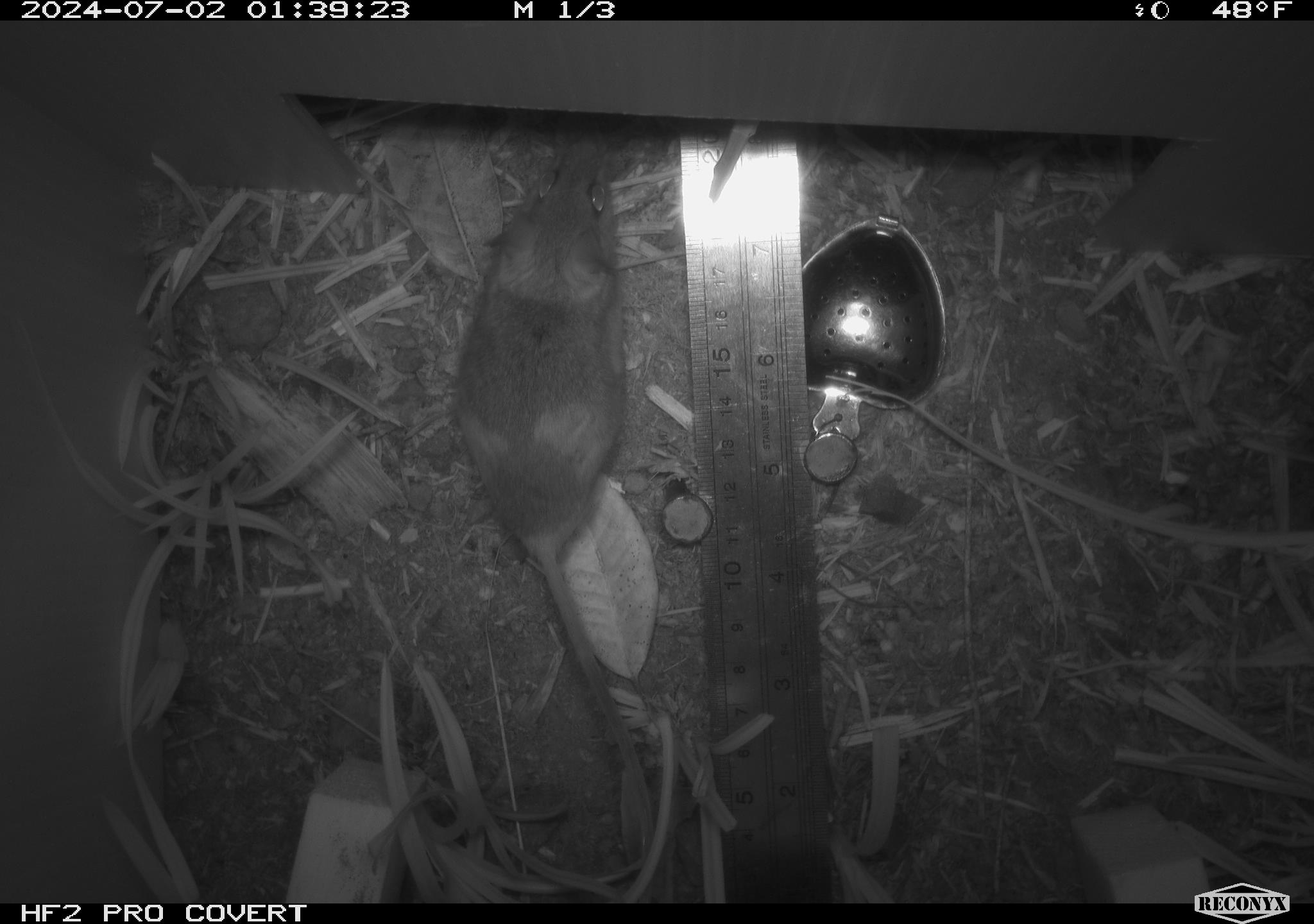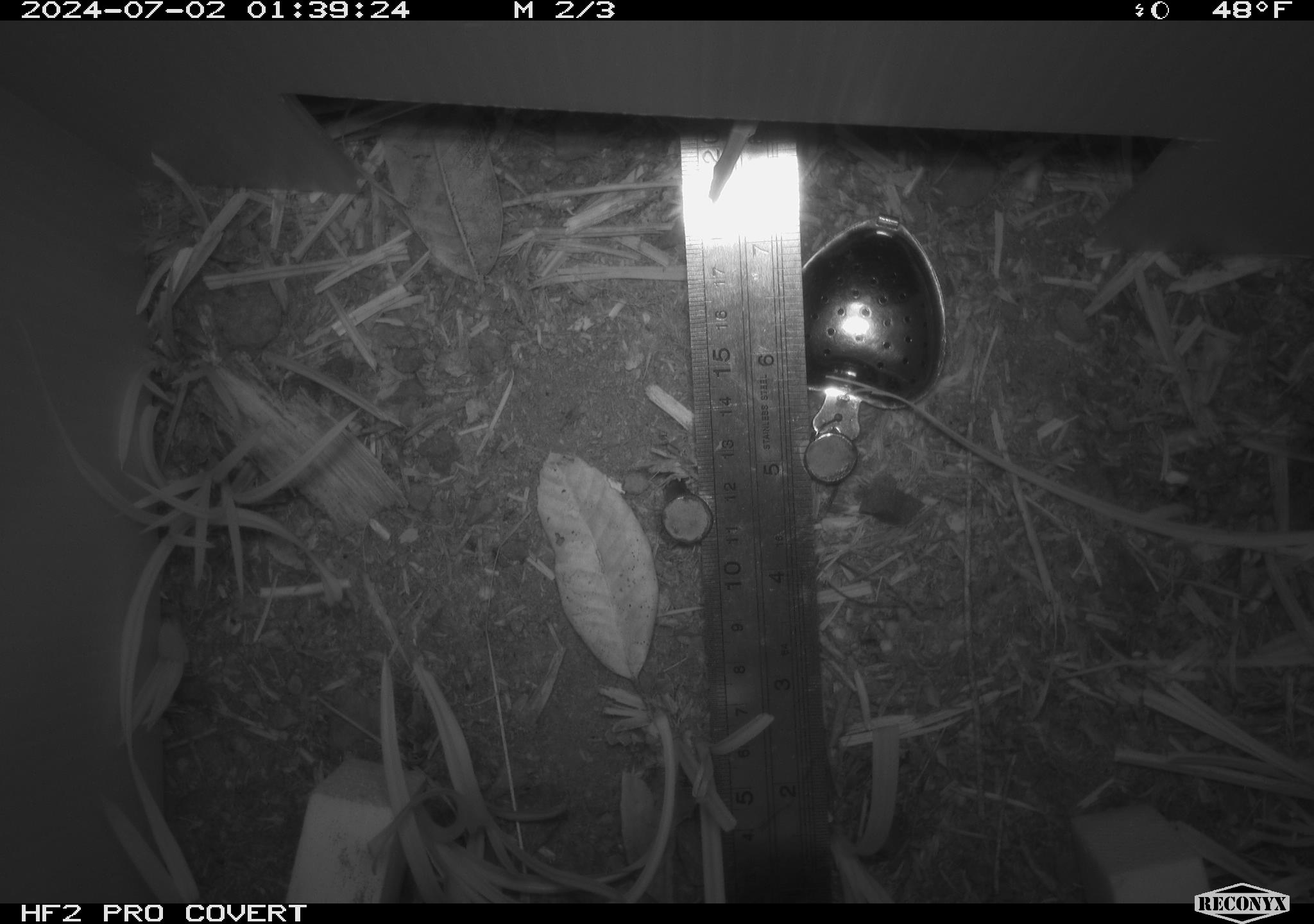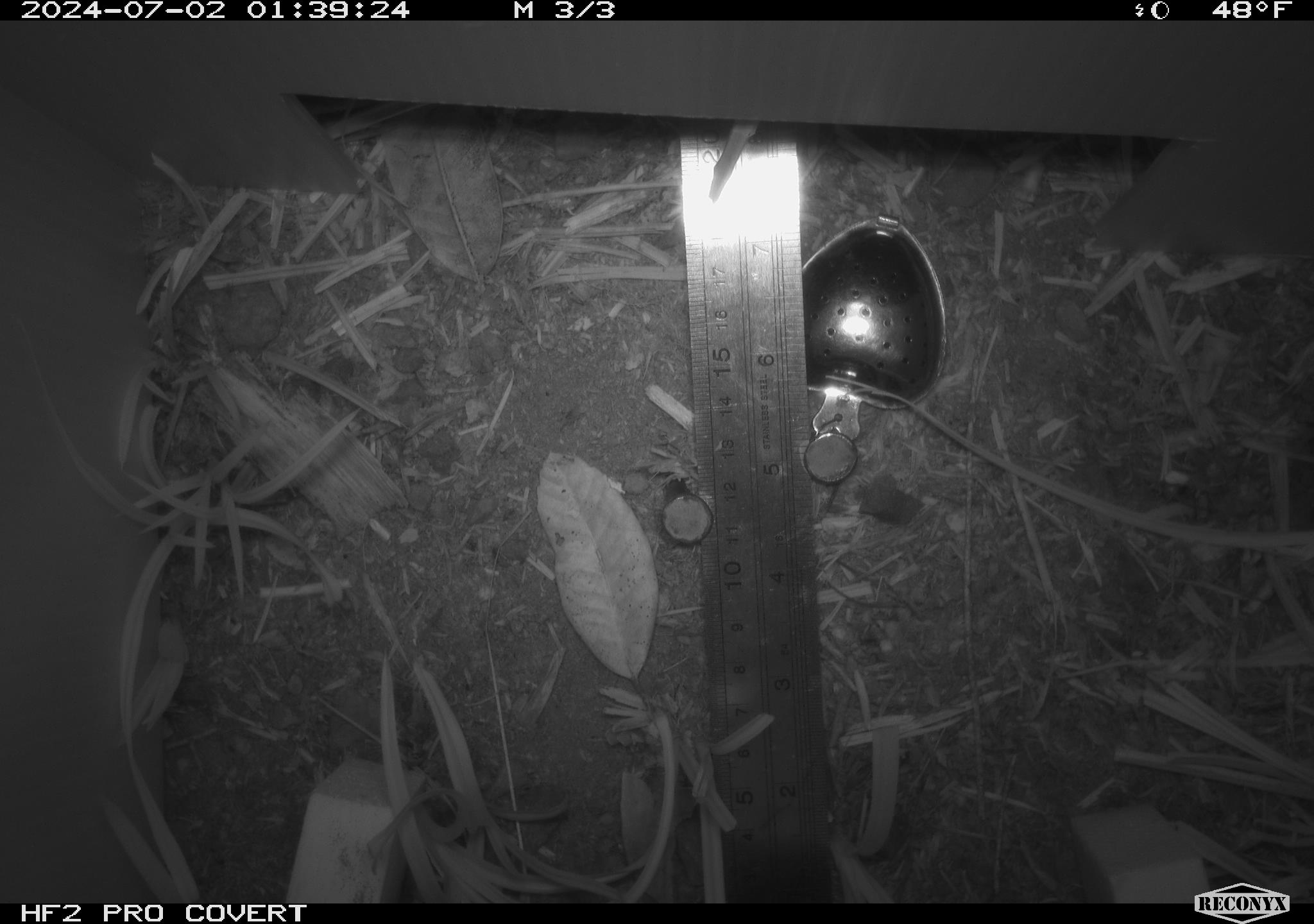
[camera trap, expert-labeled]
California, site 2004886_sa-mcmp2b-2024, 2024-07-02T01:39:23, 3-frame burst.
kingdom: Animalia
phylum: Chordata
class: Mammalia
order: Rodentia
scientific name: Rodentia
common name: mouse species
Mouse species (Rodentia).